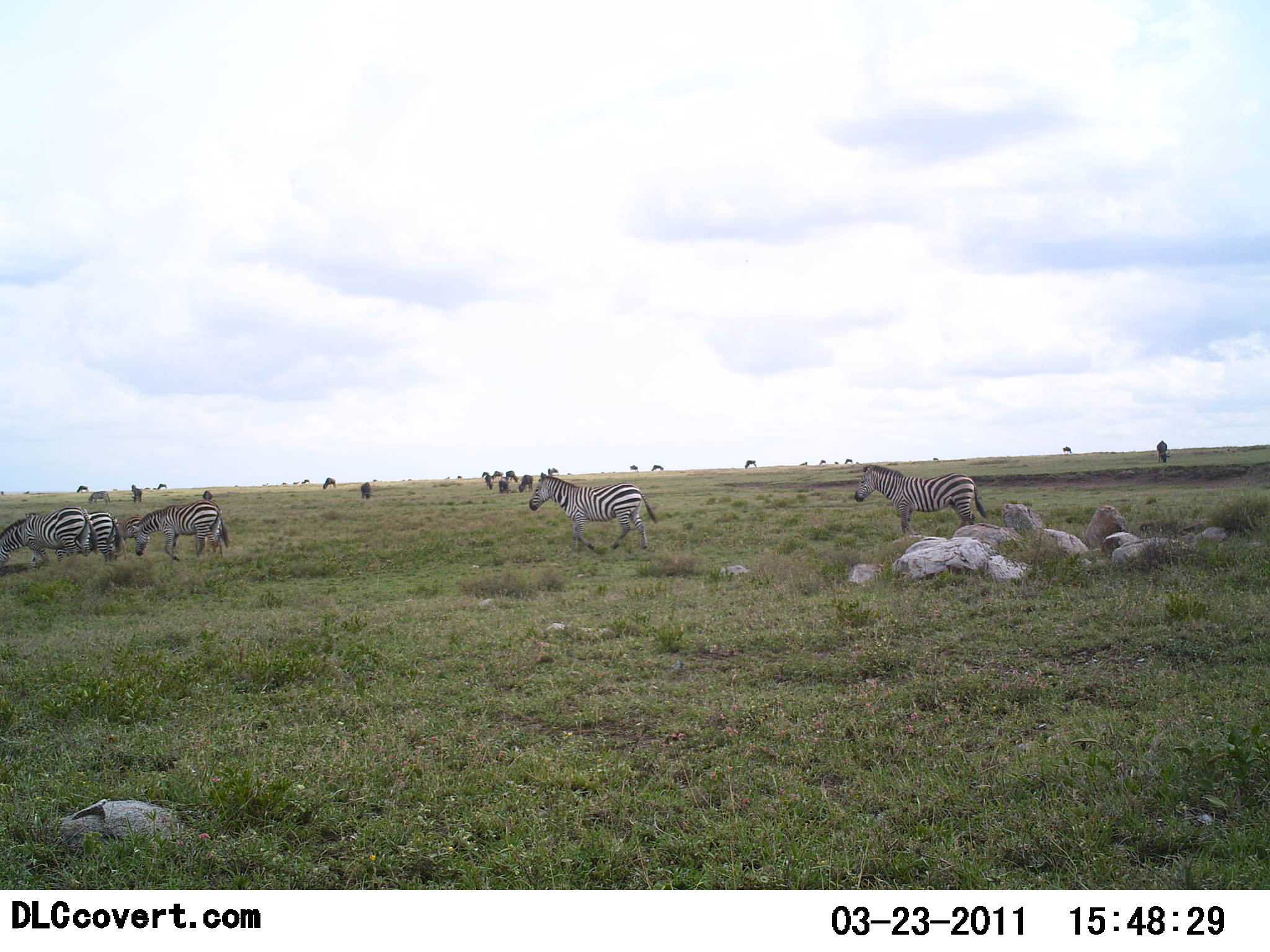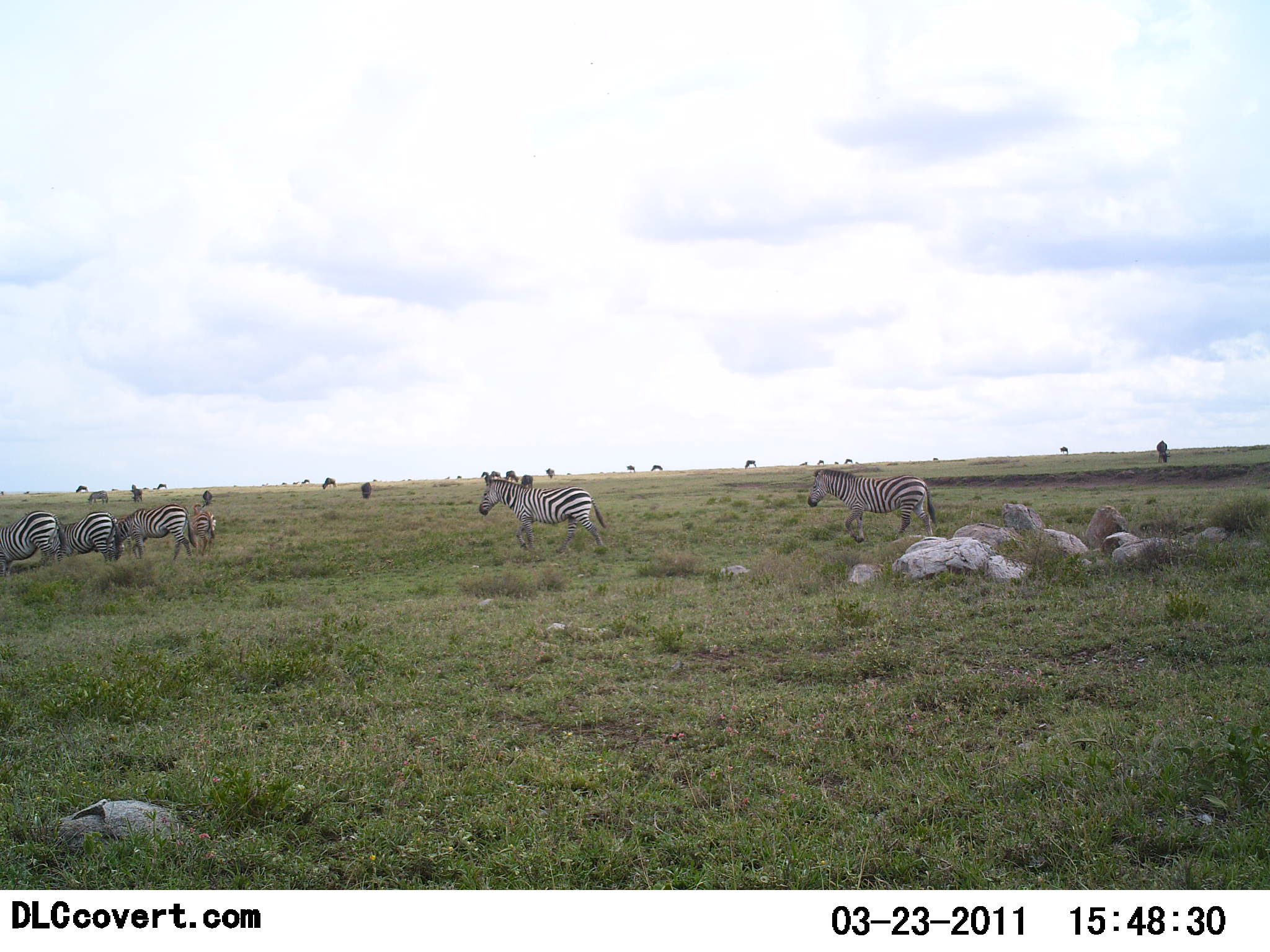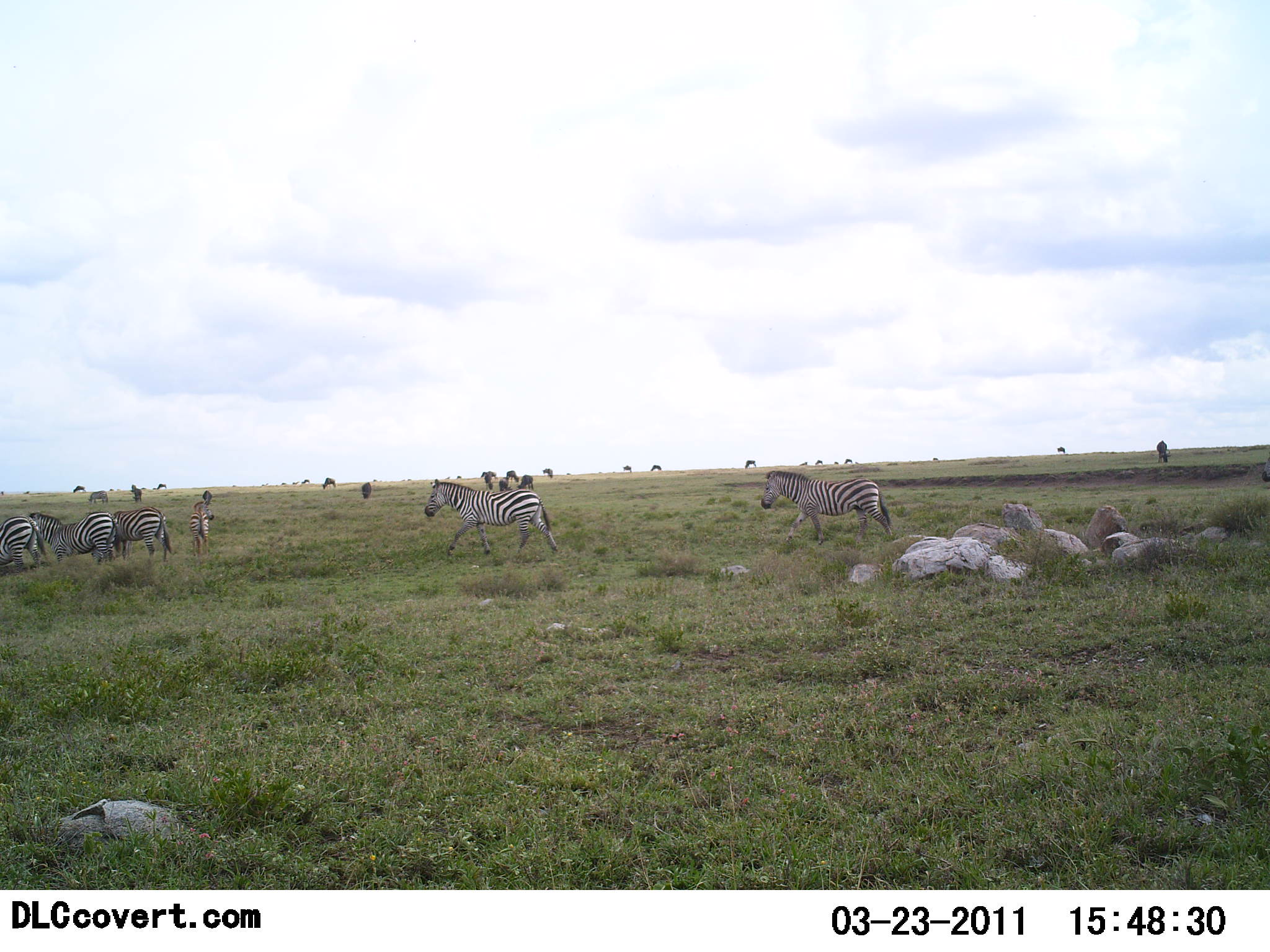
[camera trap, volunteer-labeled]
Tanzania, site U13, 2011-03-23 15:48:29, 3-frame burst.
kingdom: Animalia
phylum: Chordata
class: Mammalia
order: Artiodactyla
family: Bovidae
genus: Connochaetes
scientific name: Connochaetes taurinus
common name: blue wildebeest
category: wildebeest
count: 11-50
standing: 33%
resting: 0%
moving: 67%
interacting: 0%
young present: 0%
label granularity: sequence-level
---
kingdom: Animalia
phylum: Chordata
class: Mammalia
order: Perissodactyla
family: Equidae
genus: Equus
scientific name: Equus quagga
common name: plains zebra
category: zebra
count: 5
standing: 25%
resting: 0%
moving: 92%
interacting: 0%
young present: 0%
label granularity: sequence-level